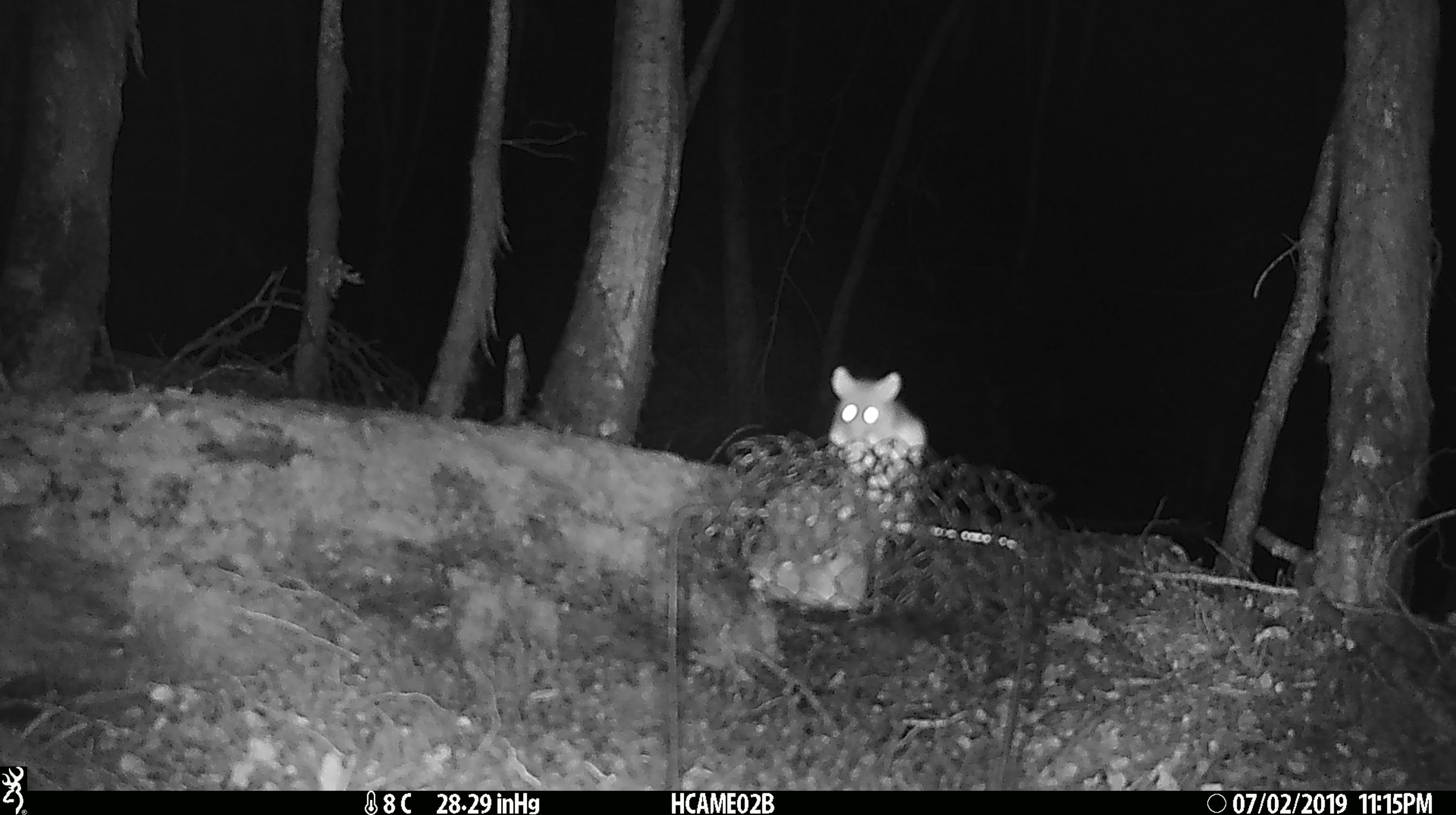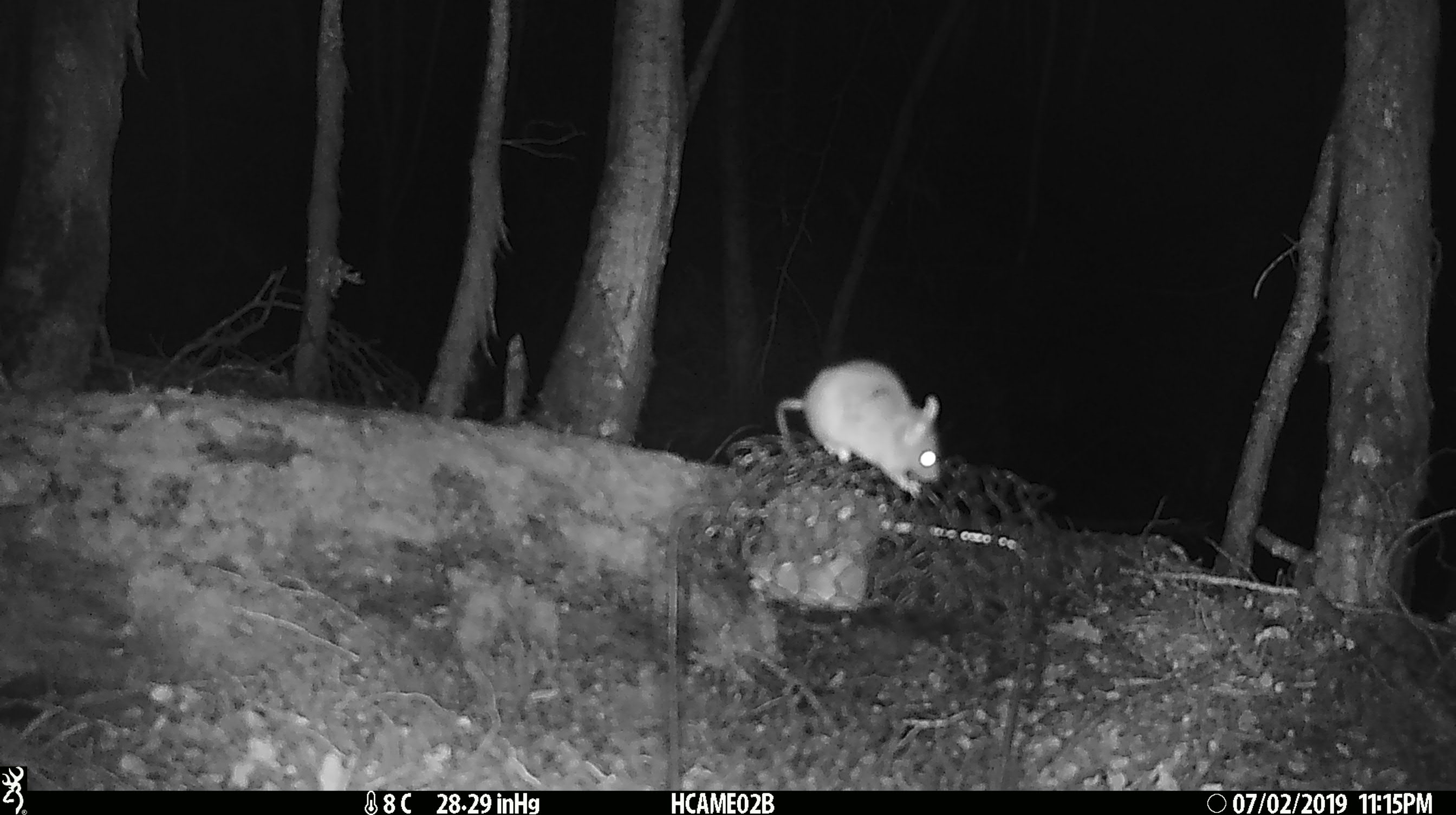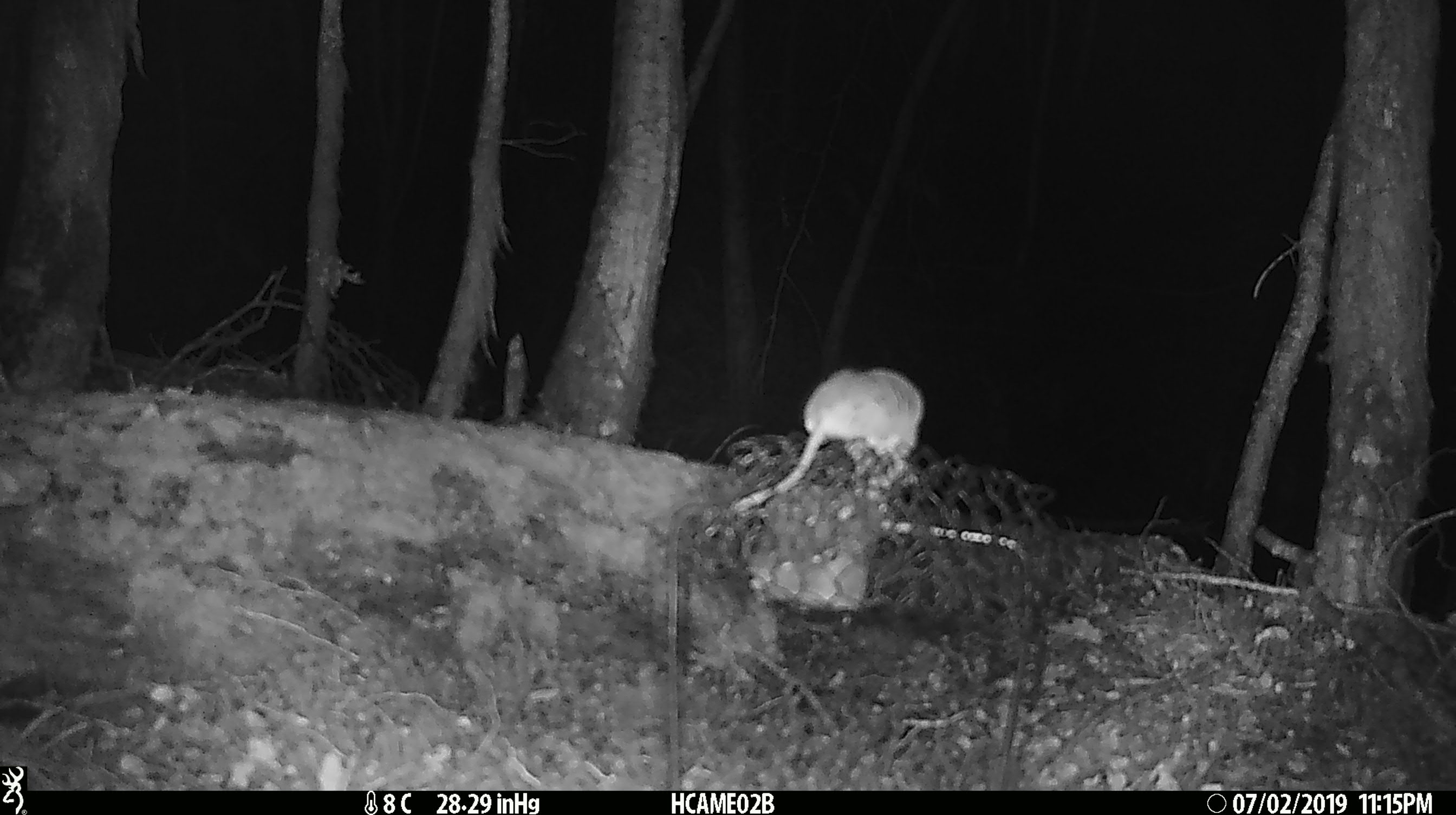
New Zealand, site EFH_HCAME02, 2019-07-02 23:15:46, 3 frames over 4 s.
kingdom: Animalia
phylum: Chordata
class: Mammalia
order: Rodentia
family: Muridae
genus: Mus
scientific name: Mus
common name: mouse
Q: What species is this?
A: Mouse (Mus).